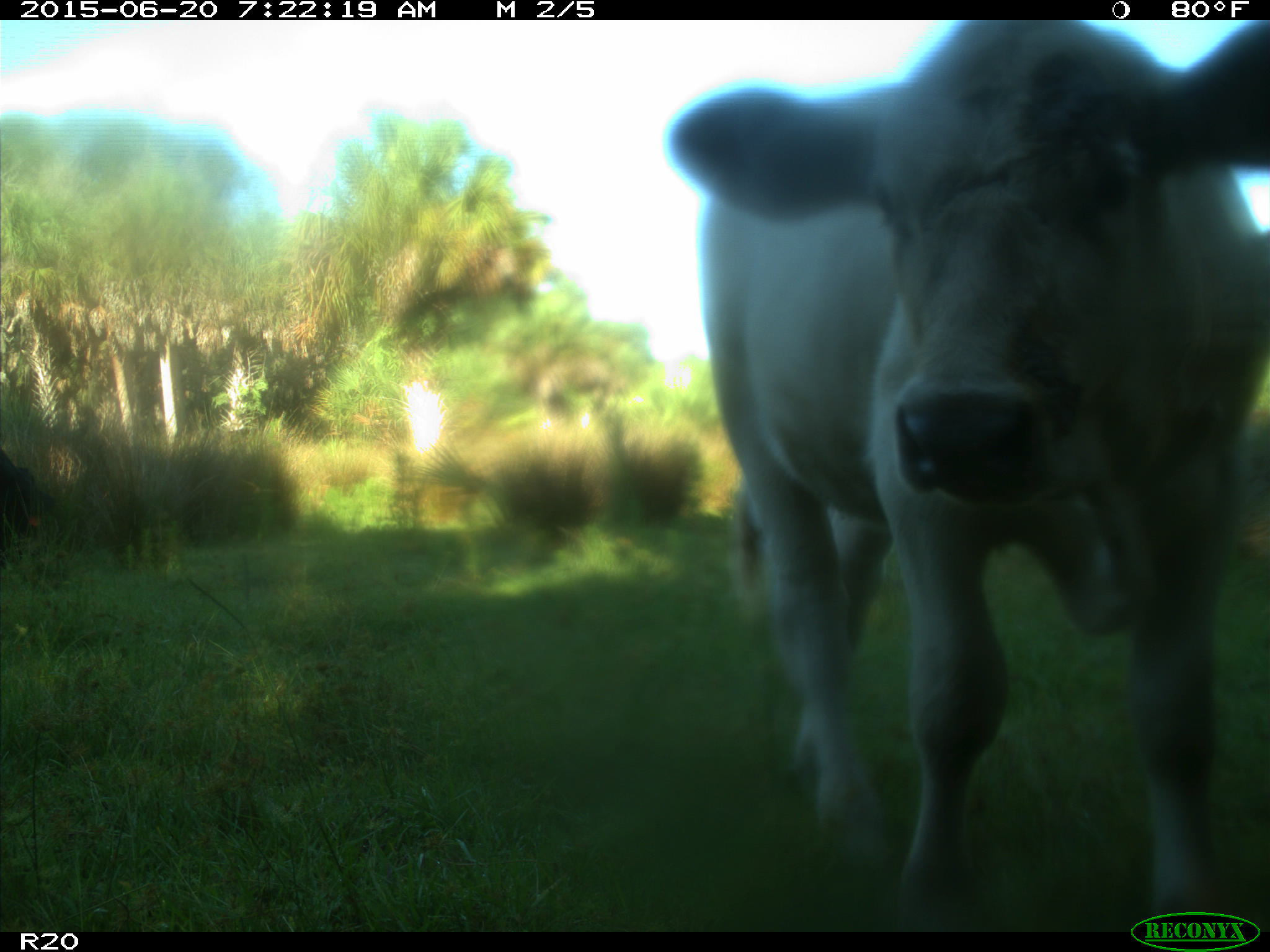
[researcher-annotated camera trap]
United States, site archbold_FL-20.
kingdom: Animalia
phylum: Chordata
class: Mammalia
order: Artiodactyla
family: Bovidae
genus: Bos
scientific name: Bos taurus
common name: domestic cow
Bos taurus (domestic cow).